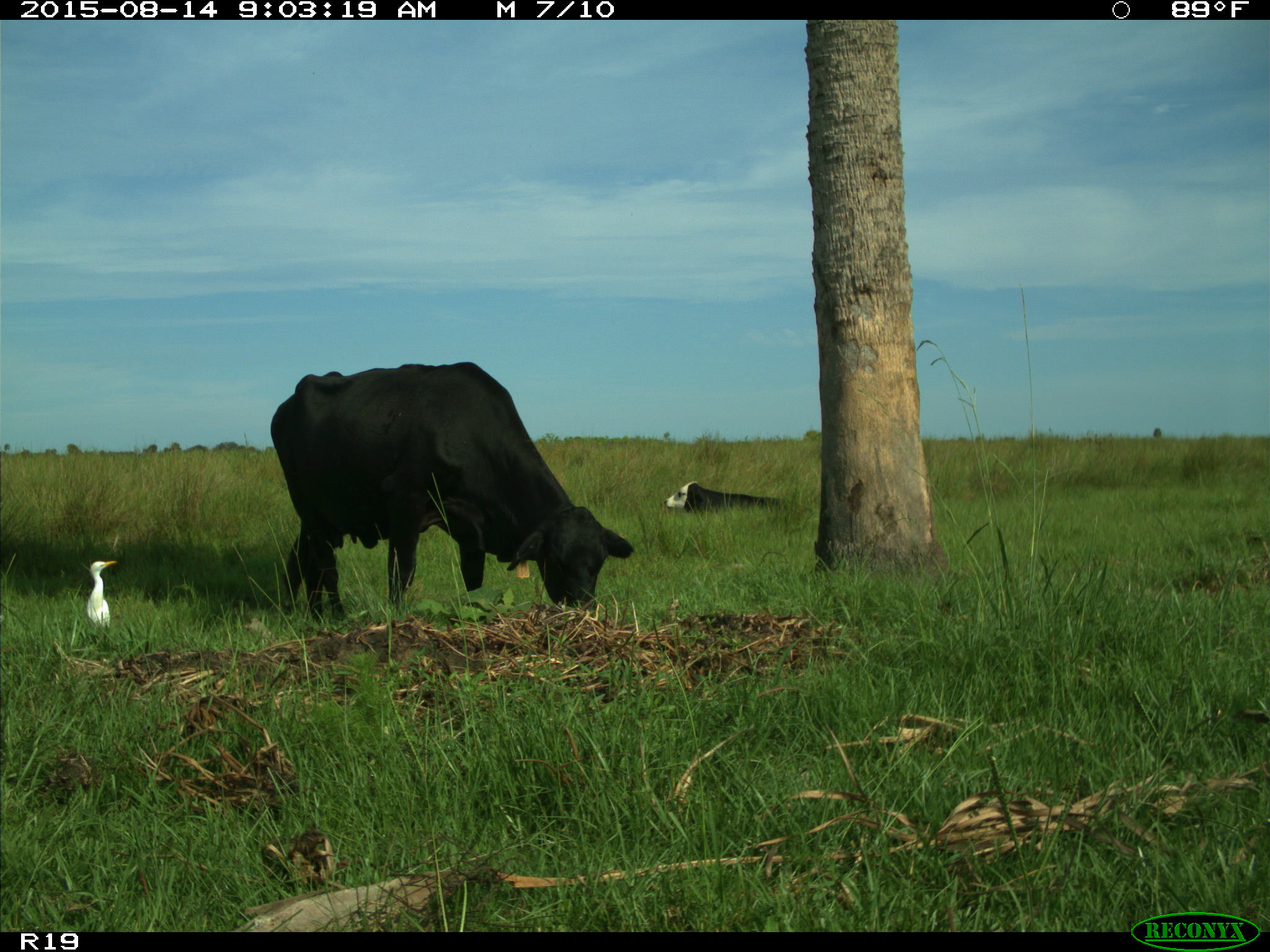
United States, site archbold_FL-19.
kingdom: Animalia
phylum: Chordata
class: Mammalia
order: Artiodactyla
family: Bovidae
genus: Bos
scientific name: Bos taurus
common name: domestic cow